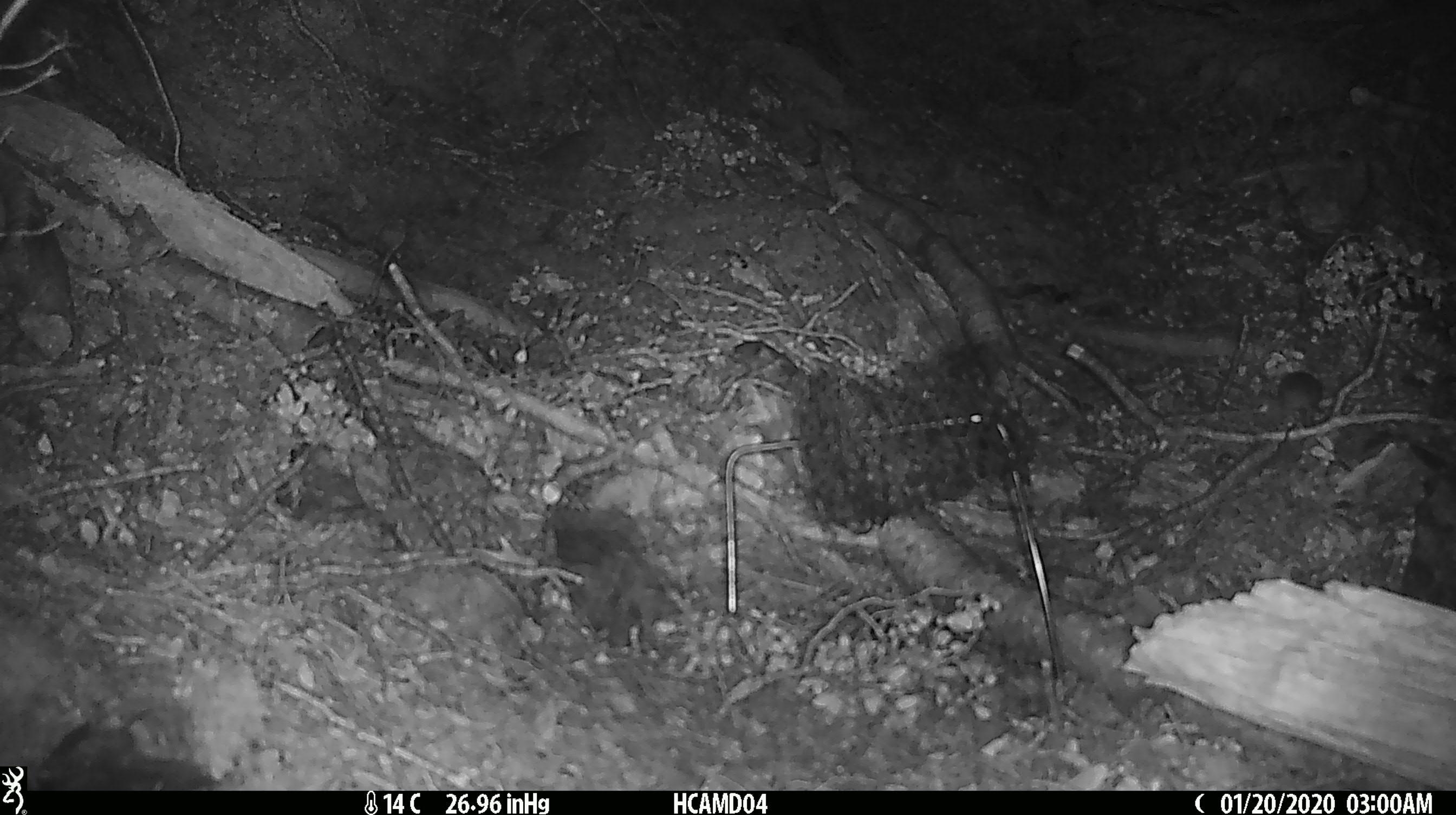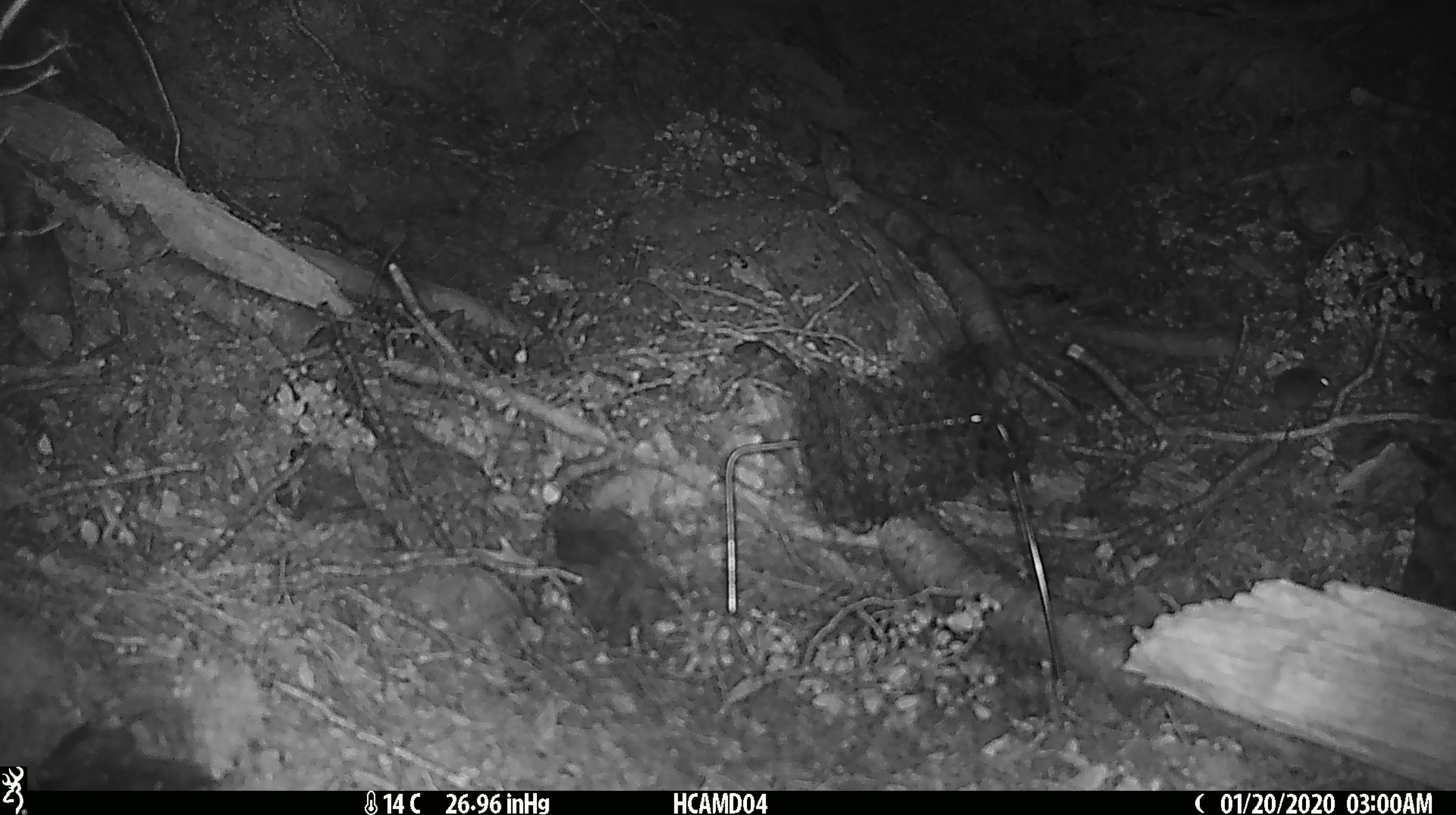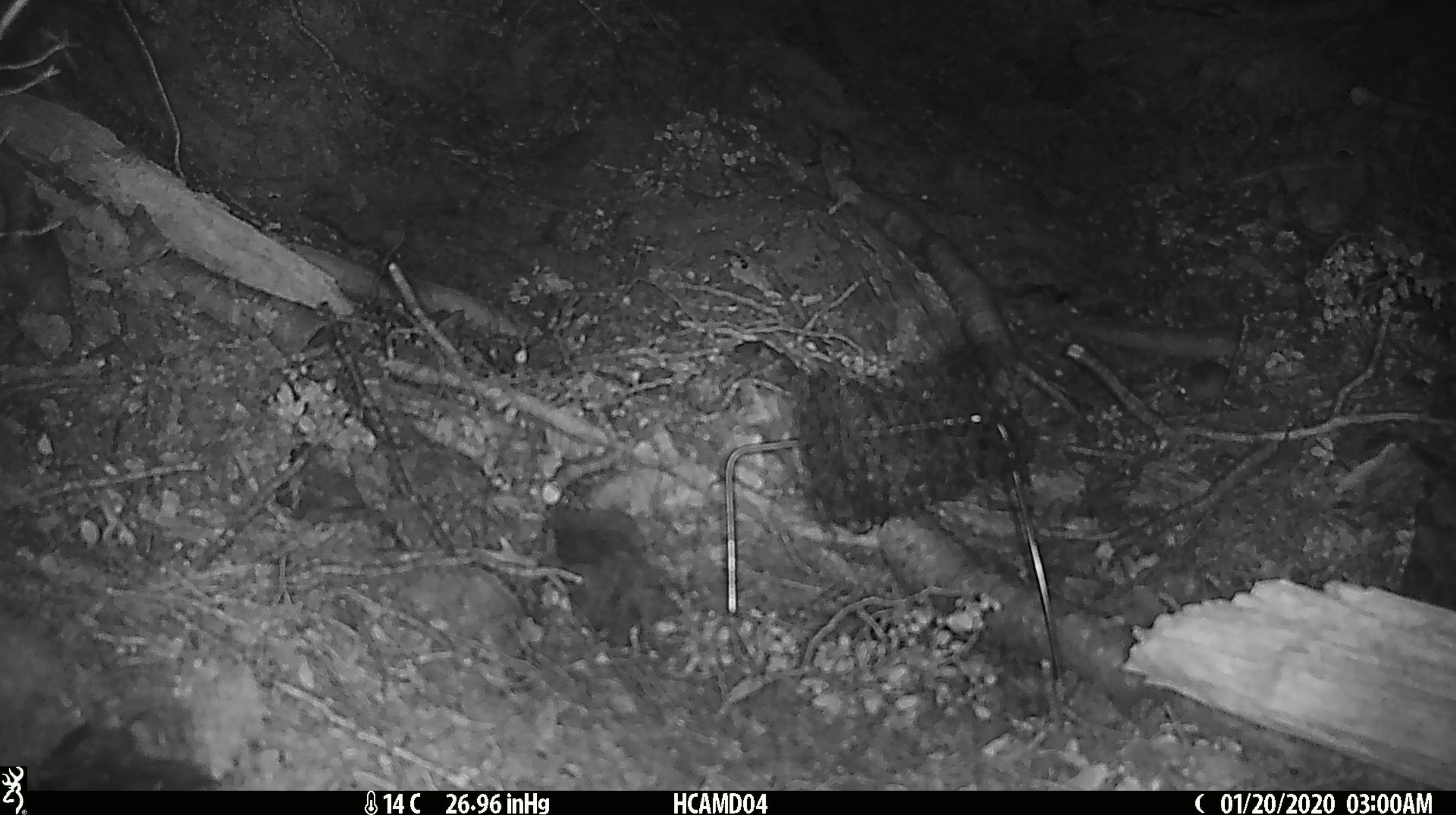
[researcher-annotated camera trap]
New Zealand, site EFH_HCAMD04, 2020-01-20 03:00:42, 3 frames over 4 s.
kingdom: Animalia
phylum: Chordata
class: Mammalia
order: Rodentia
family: Muridae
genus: Mus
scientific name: Mus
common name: mouse